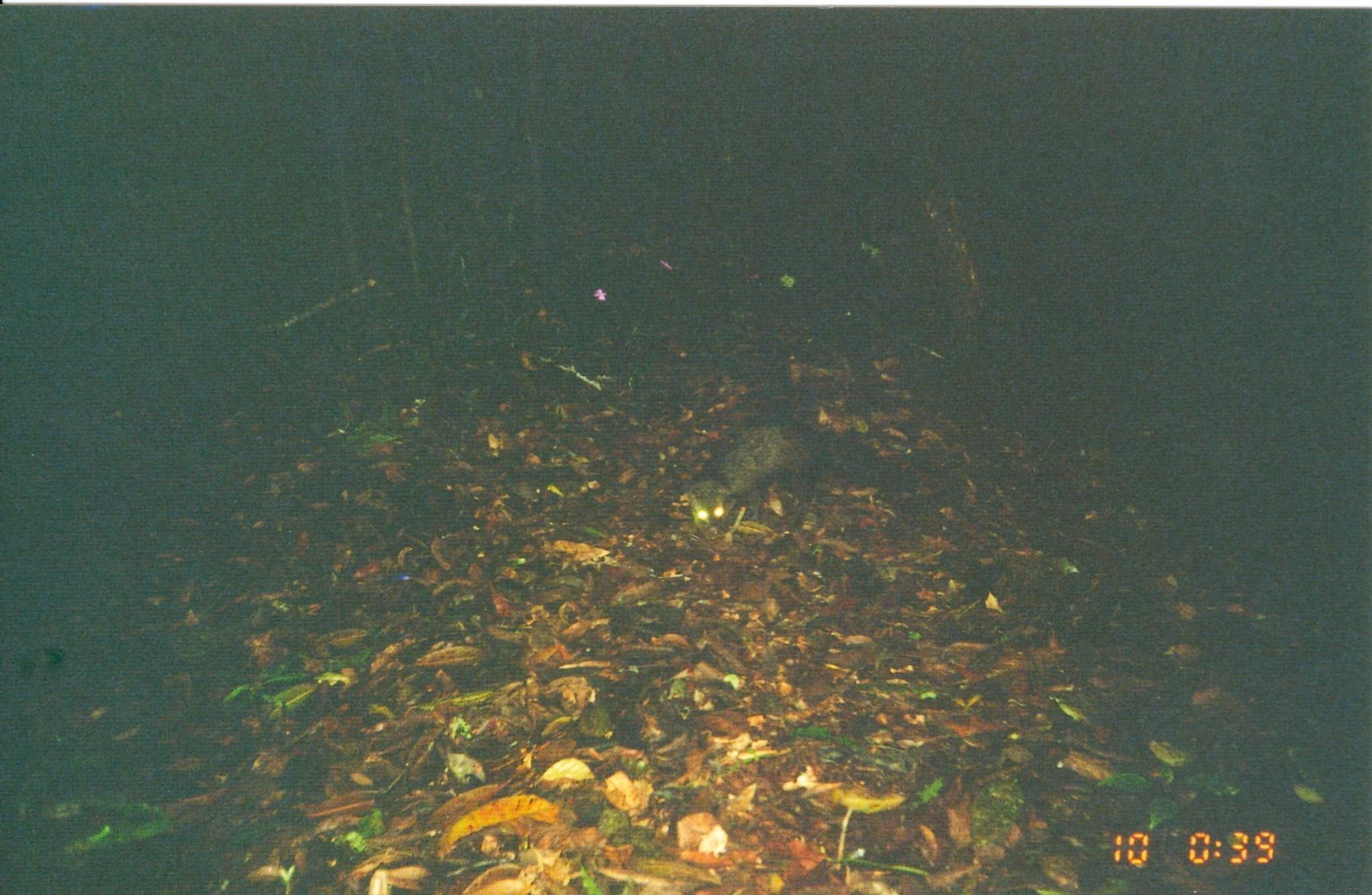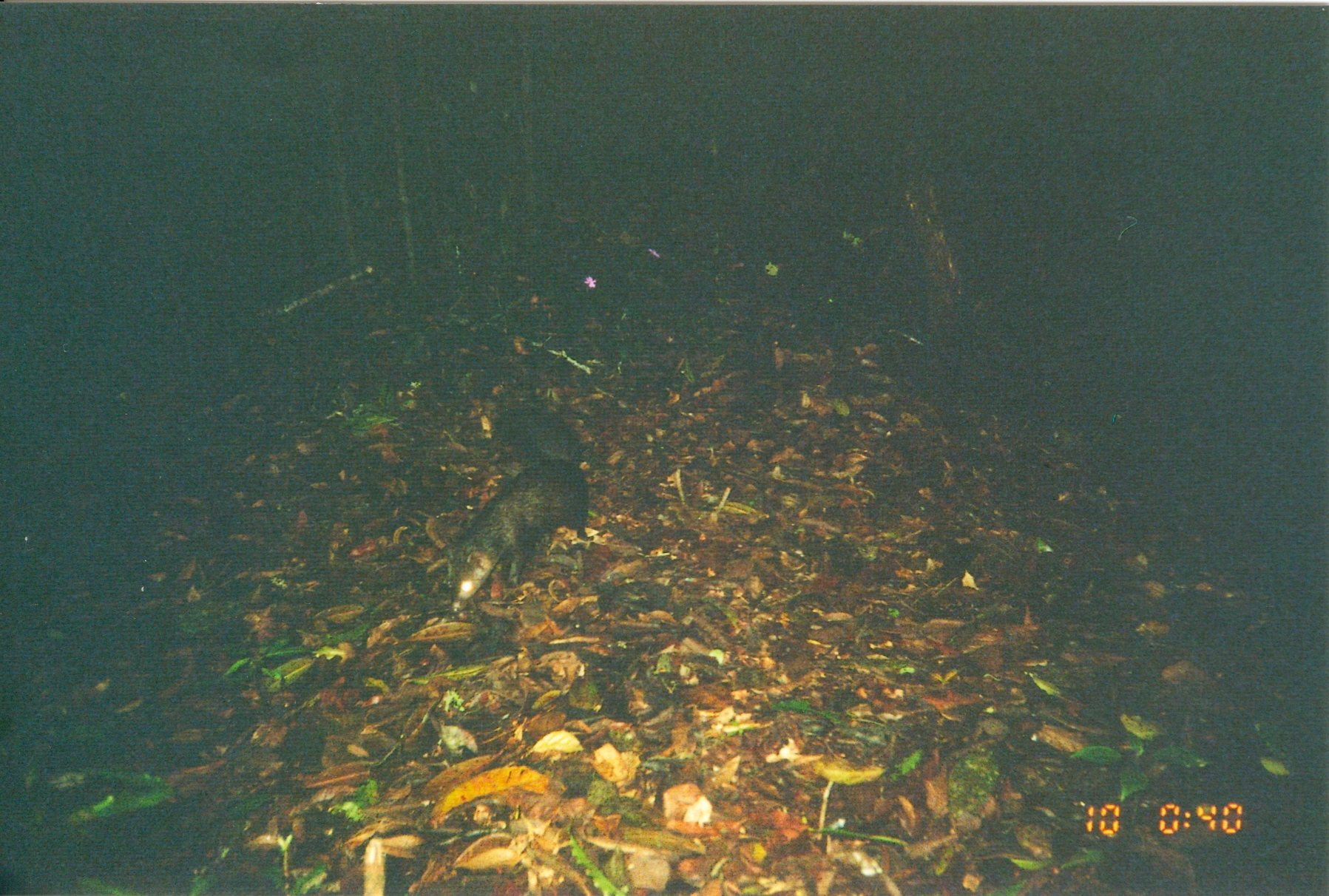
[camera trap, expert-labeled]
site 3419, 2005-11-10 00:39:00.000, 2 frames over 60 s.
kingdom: Animalia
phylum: Chordata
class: Mammalia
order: Carnivora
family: Herpestidae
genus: Bdeogale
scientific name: Bdeogale crassicauda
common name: bushy-tailed mongoose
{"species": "Bdeogale crassicauda (bushy-tailed mongoose)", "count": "1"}